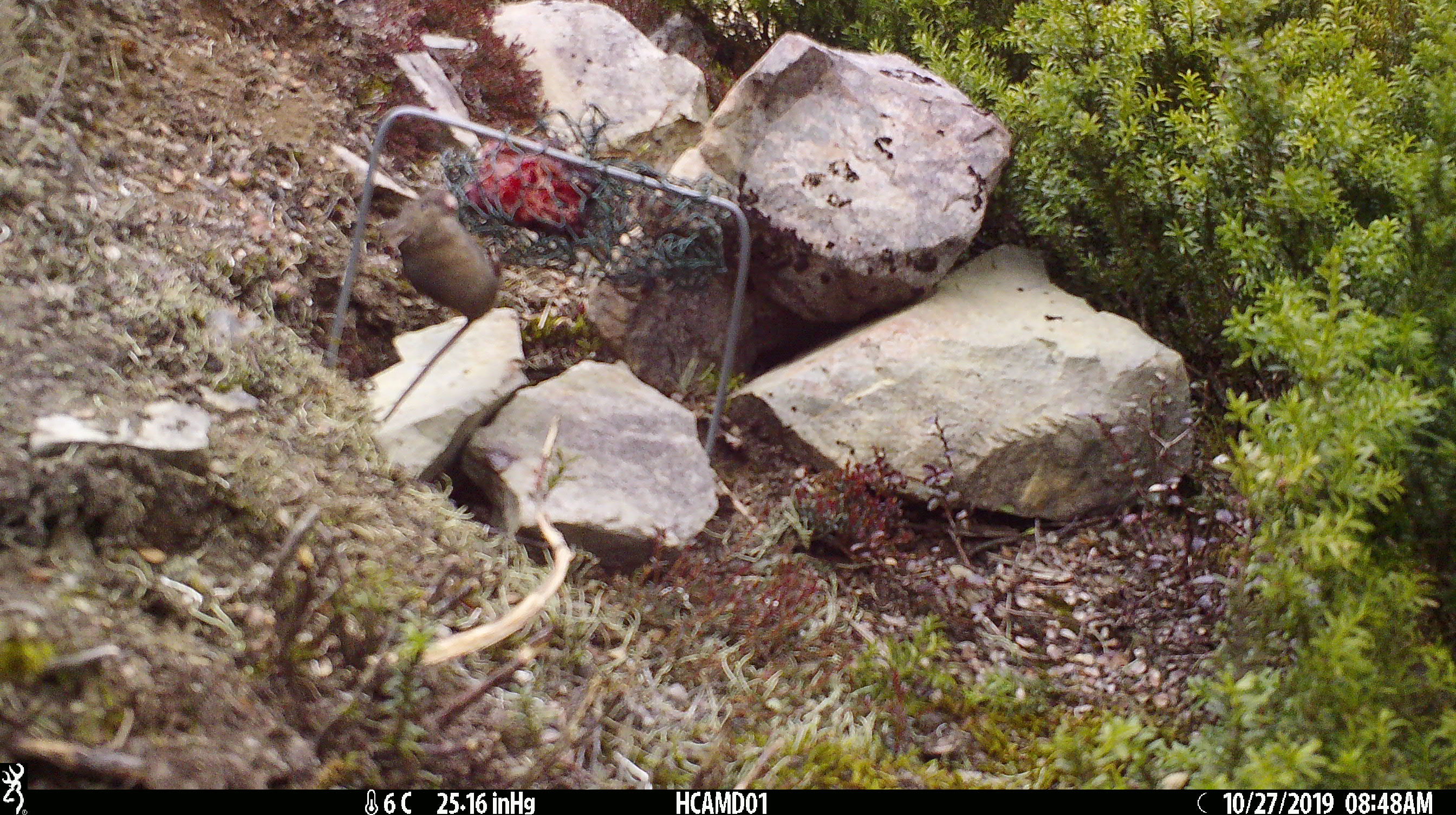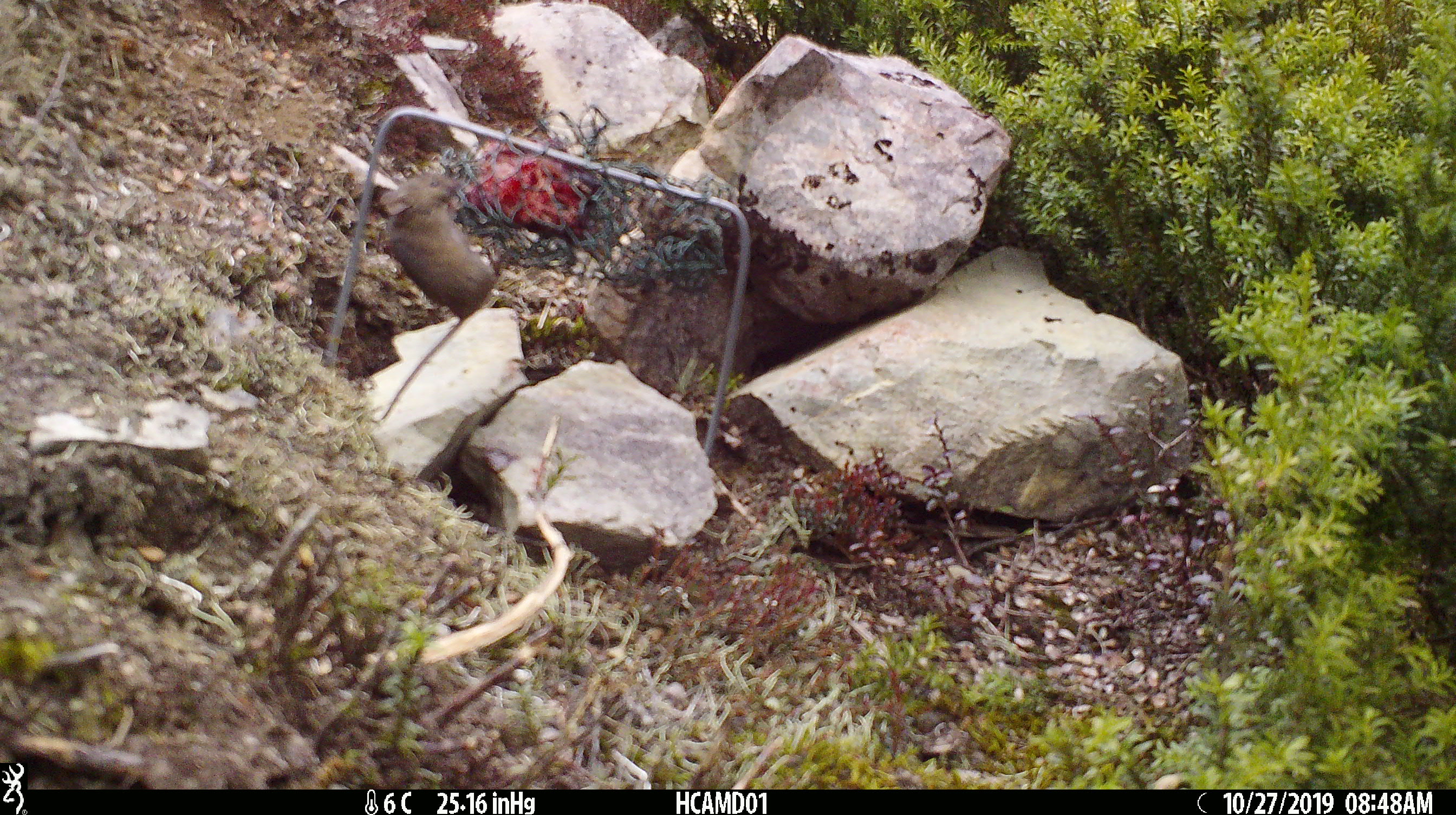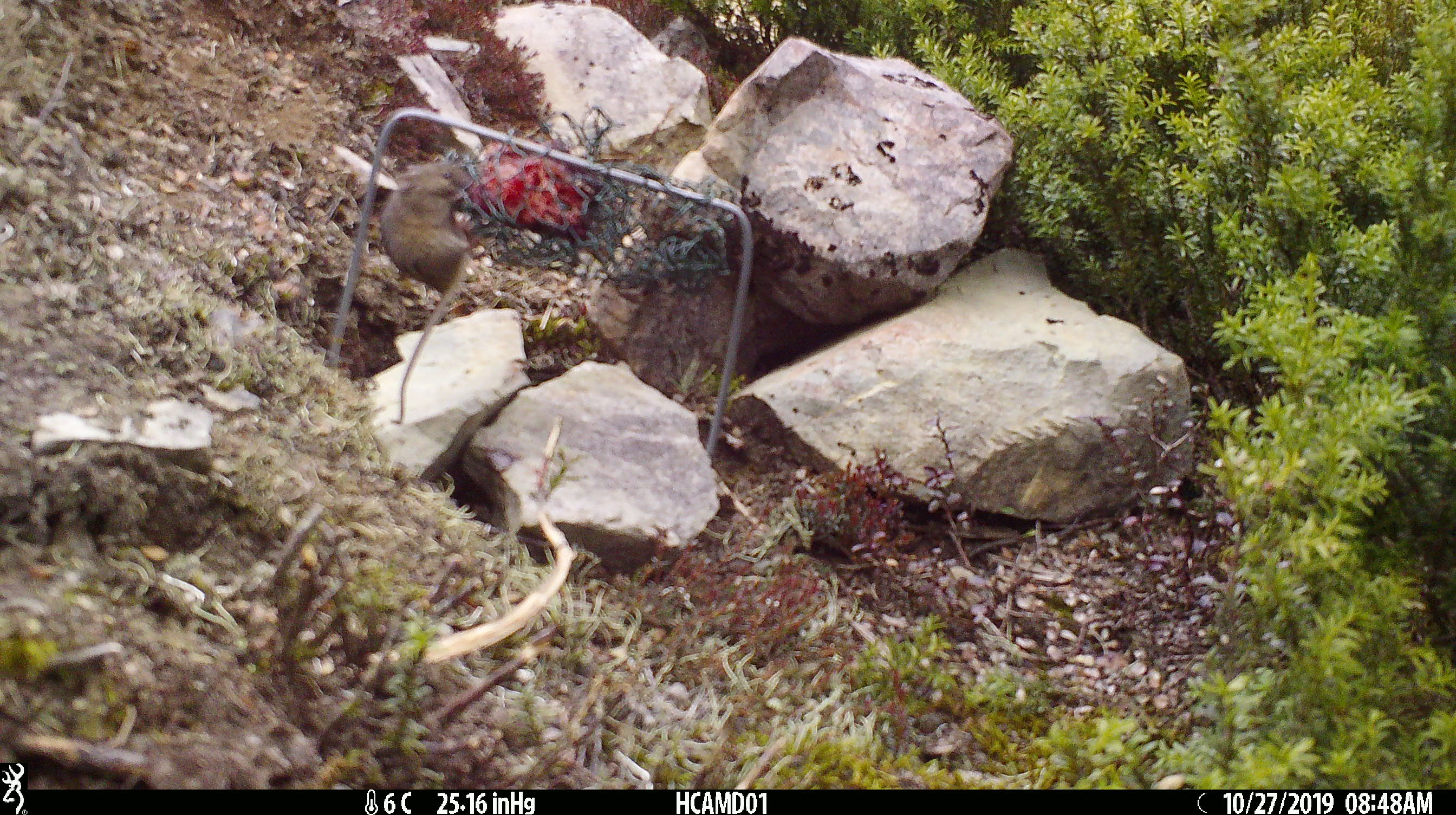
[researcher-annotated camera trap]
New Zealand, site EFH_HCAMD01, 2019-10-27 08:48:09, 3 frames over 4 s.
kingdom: Animalia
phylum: Chordata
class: Mammalia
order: Rodentia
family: Muridae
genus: Mus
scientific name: Mus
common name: mouse